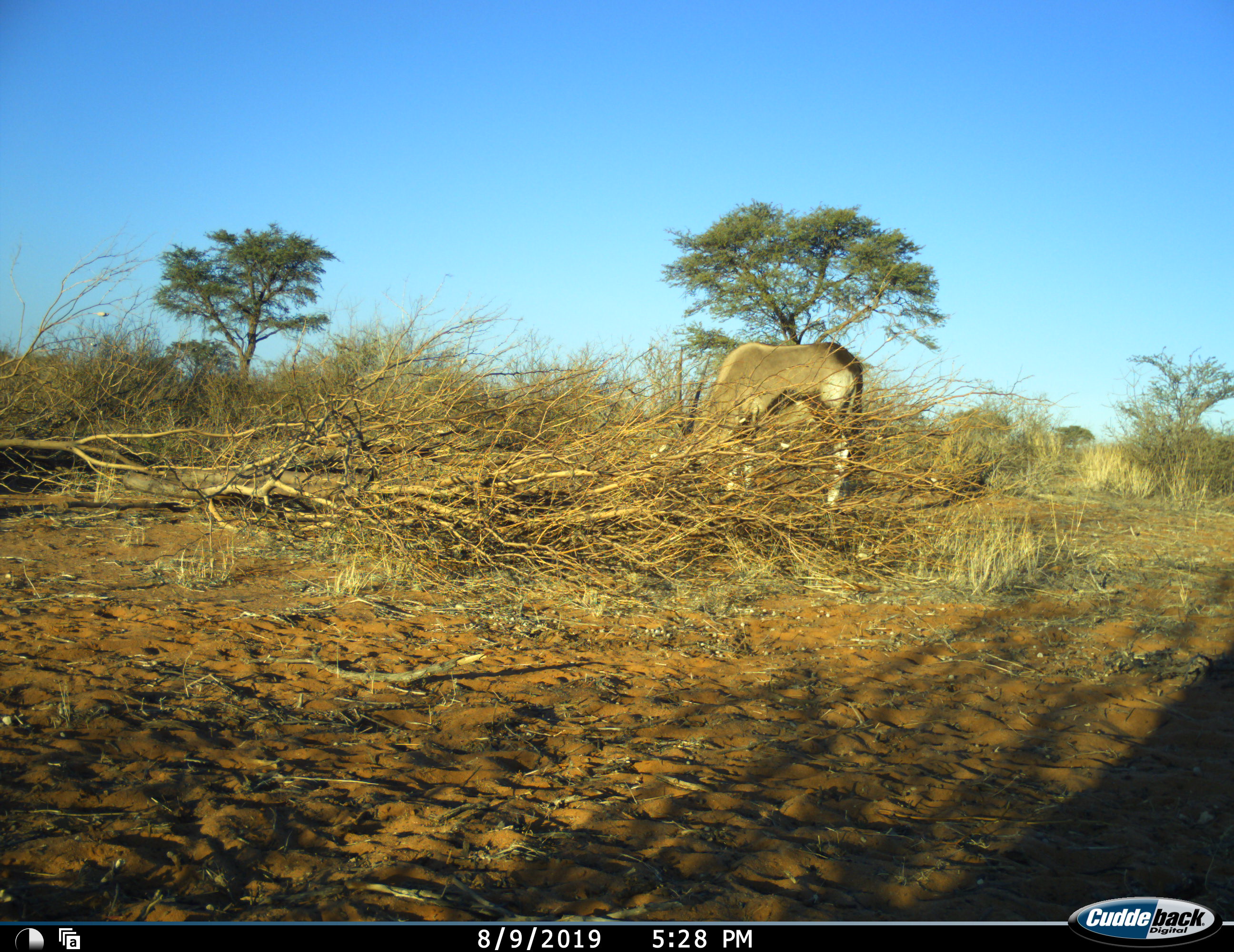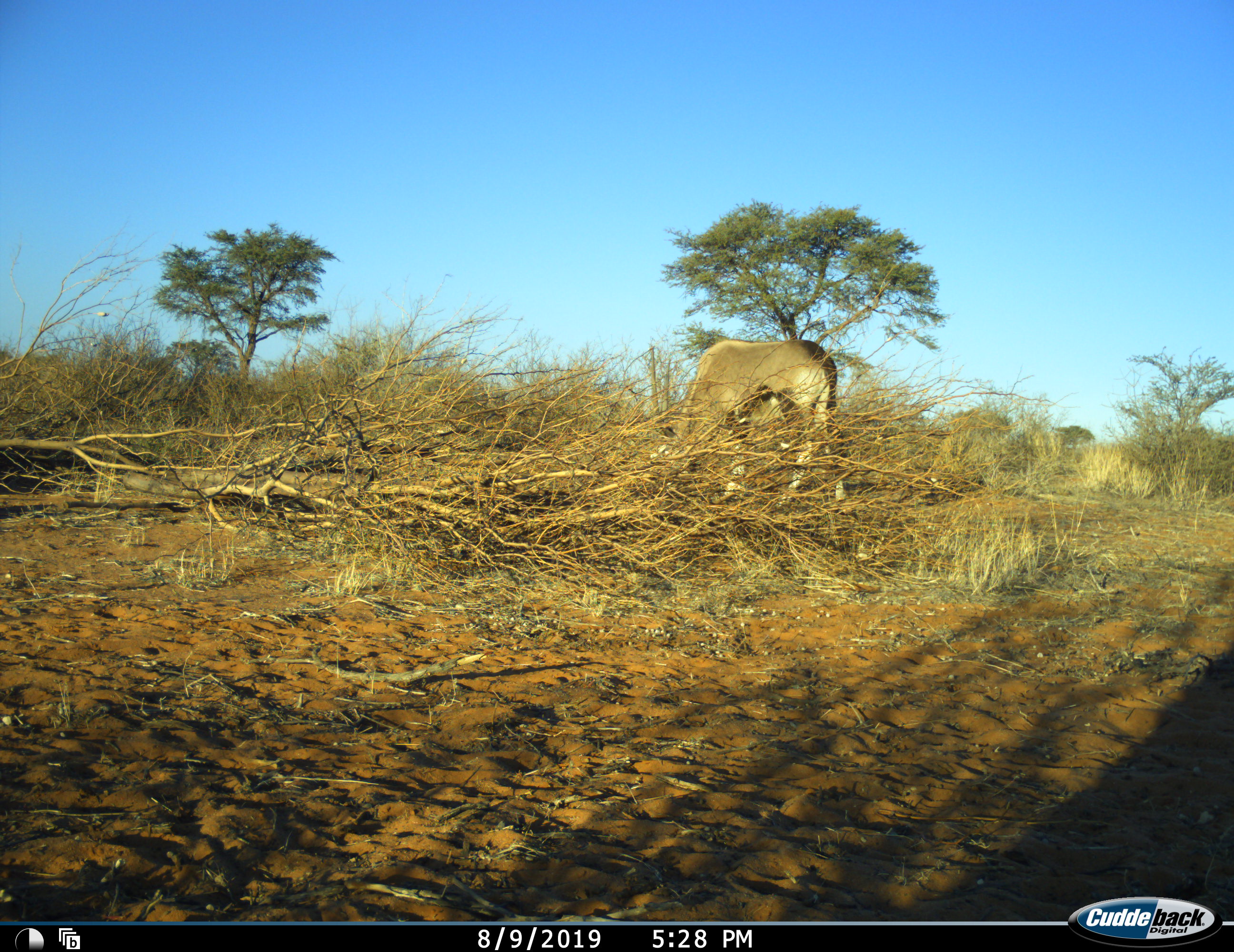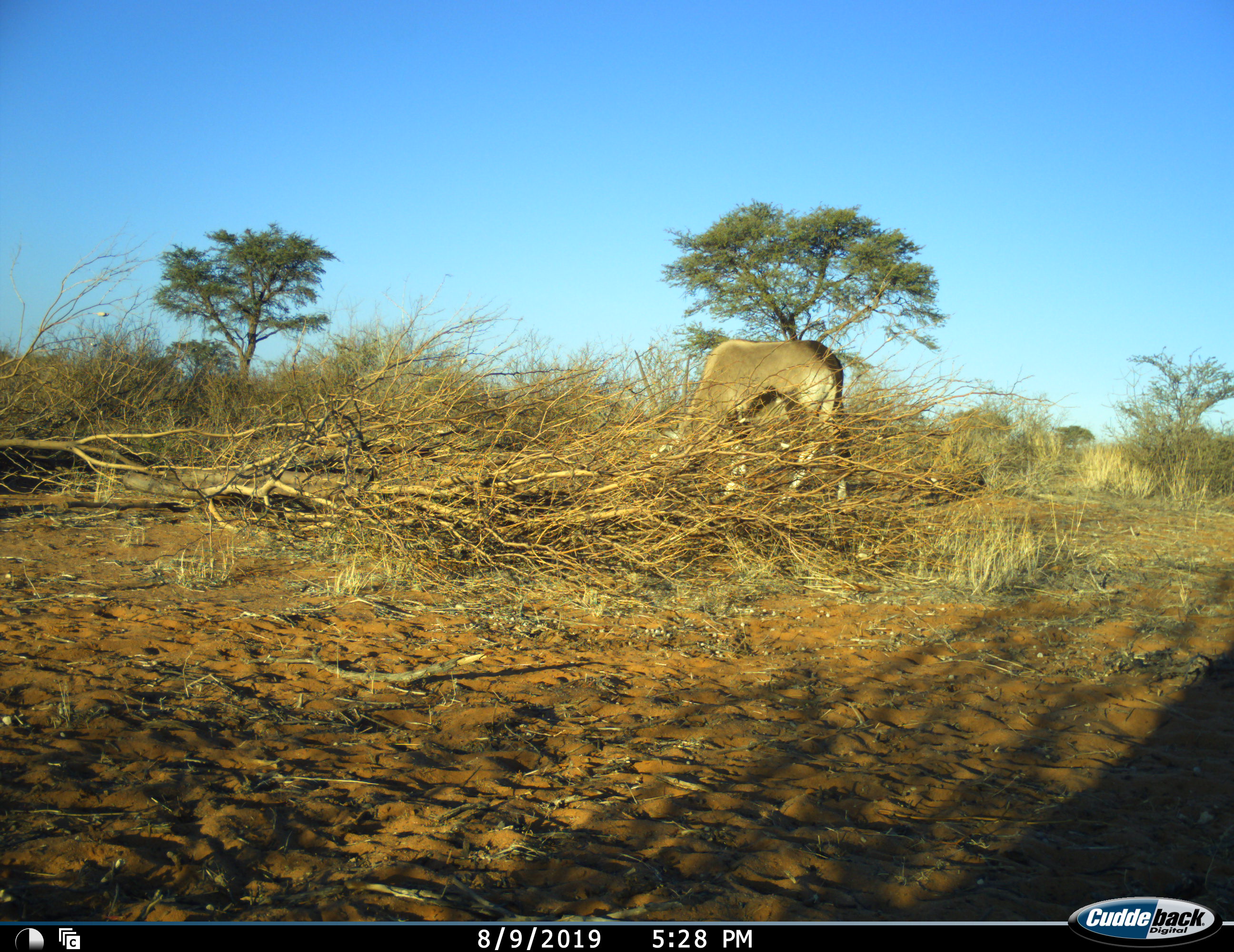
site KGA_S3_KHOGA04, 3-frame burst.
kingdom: Animalia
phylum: Chordata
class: Mammalia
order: Artiodactyla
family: Bovidae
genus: Oryx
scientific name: Oryx gazella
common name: gemsbok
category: oryx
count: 1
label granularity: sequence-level